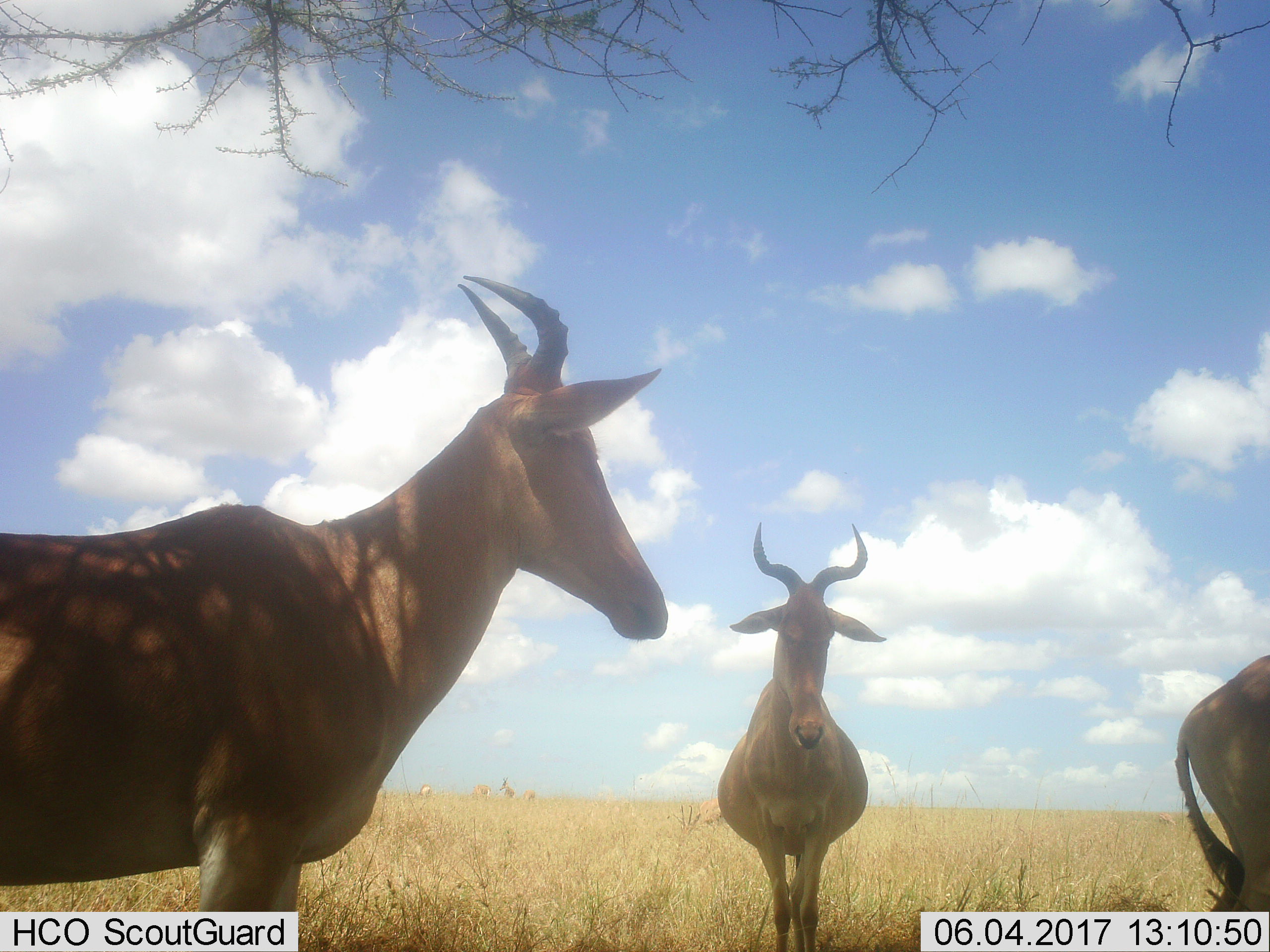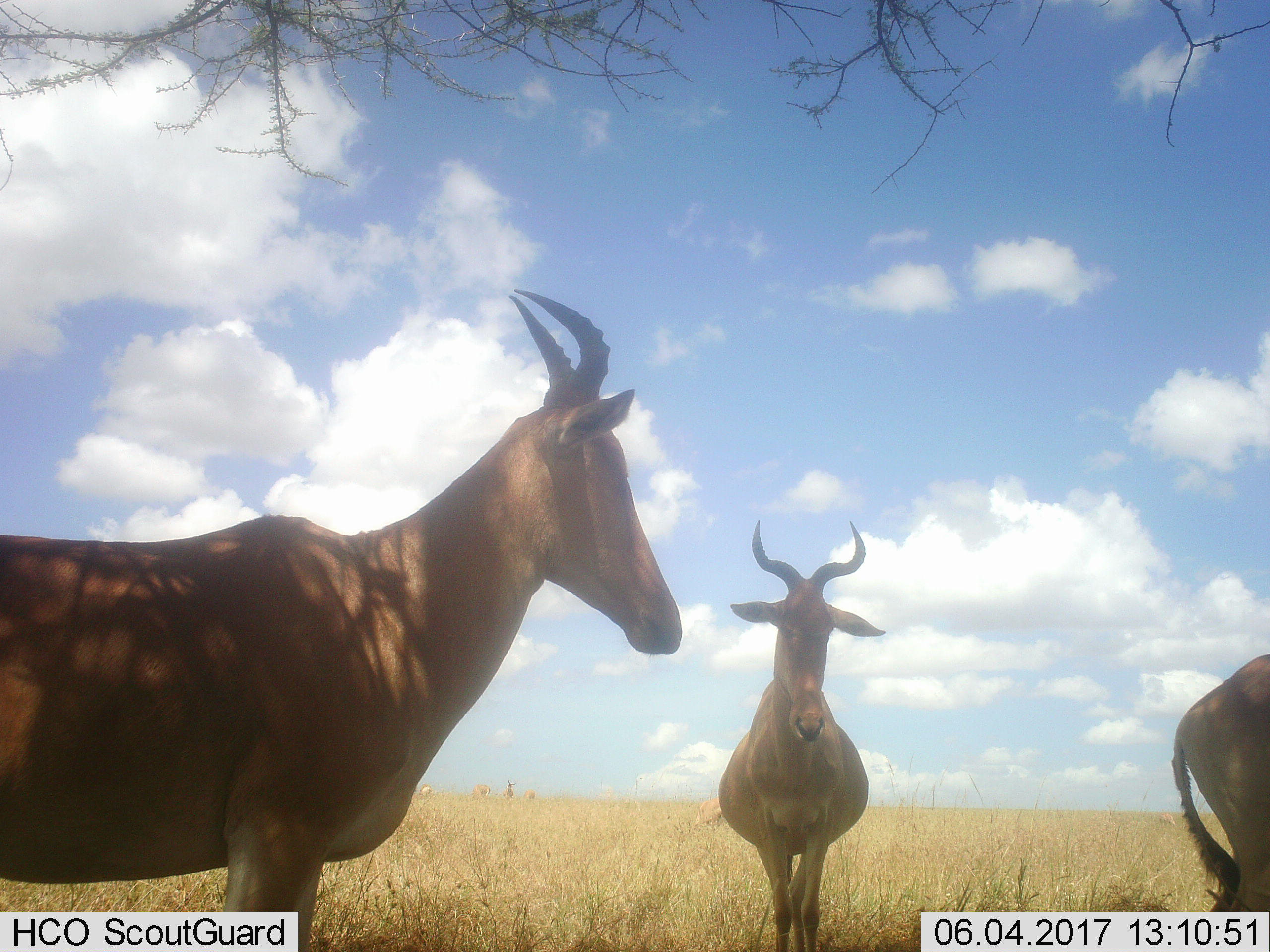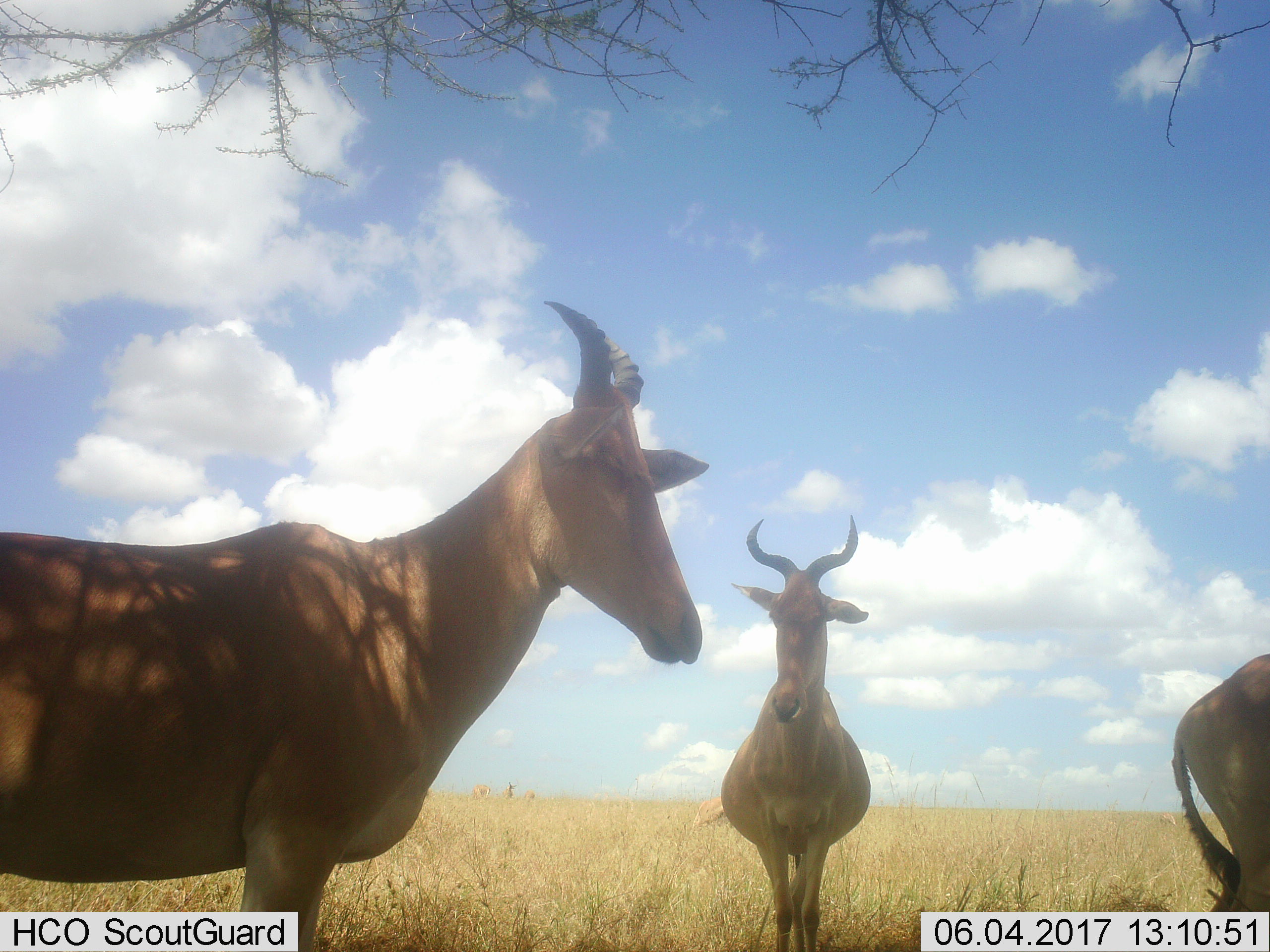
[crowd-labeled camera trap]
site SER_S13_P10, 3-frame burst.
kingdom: Animalia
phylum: Chordata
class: Mammalia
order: Artiodactyla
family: Bovidae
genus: Alcelaphus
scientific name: Alcelaphus buselaphus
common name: hartebeest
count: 3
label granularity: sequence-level